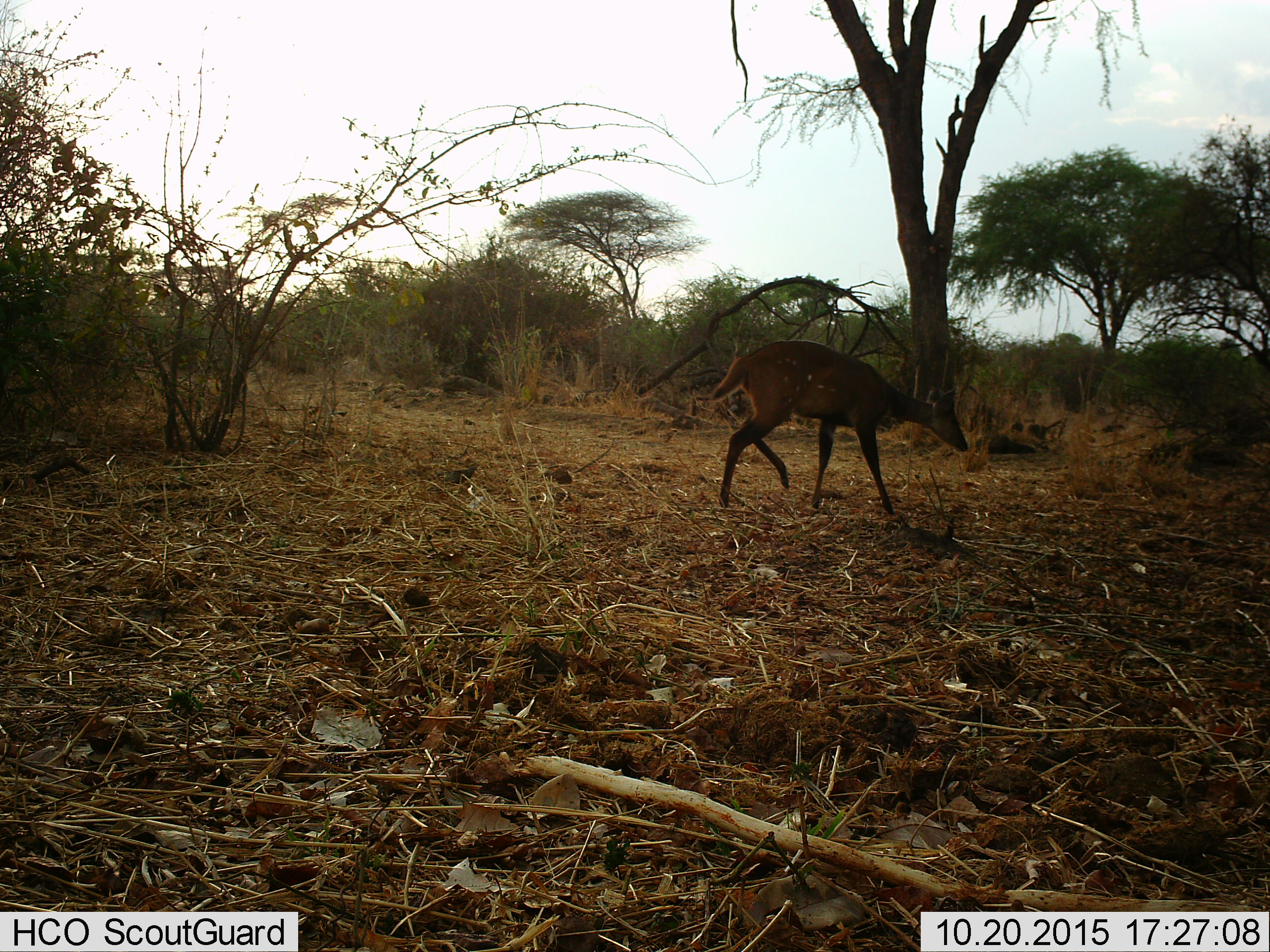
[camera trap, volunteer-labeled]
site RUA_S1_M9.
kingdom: Animalia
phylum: Chordata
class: Mammalia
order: Artiodactyla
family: Bovidae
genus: Tragelaphus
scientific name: Tragelaphus scriptus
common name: bushbuck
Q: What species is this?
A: Bushbuck (Tragelaphus scriptus).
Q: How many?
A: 1.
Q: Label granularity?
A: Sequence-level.